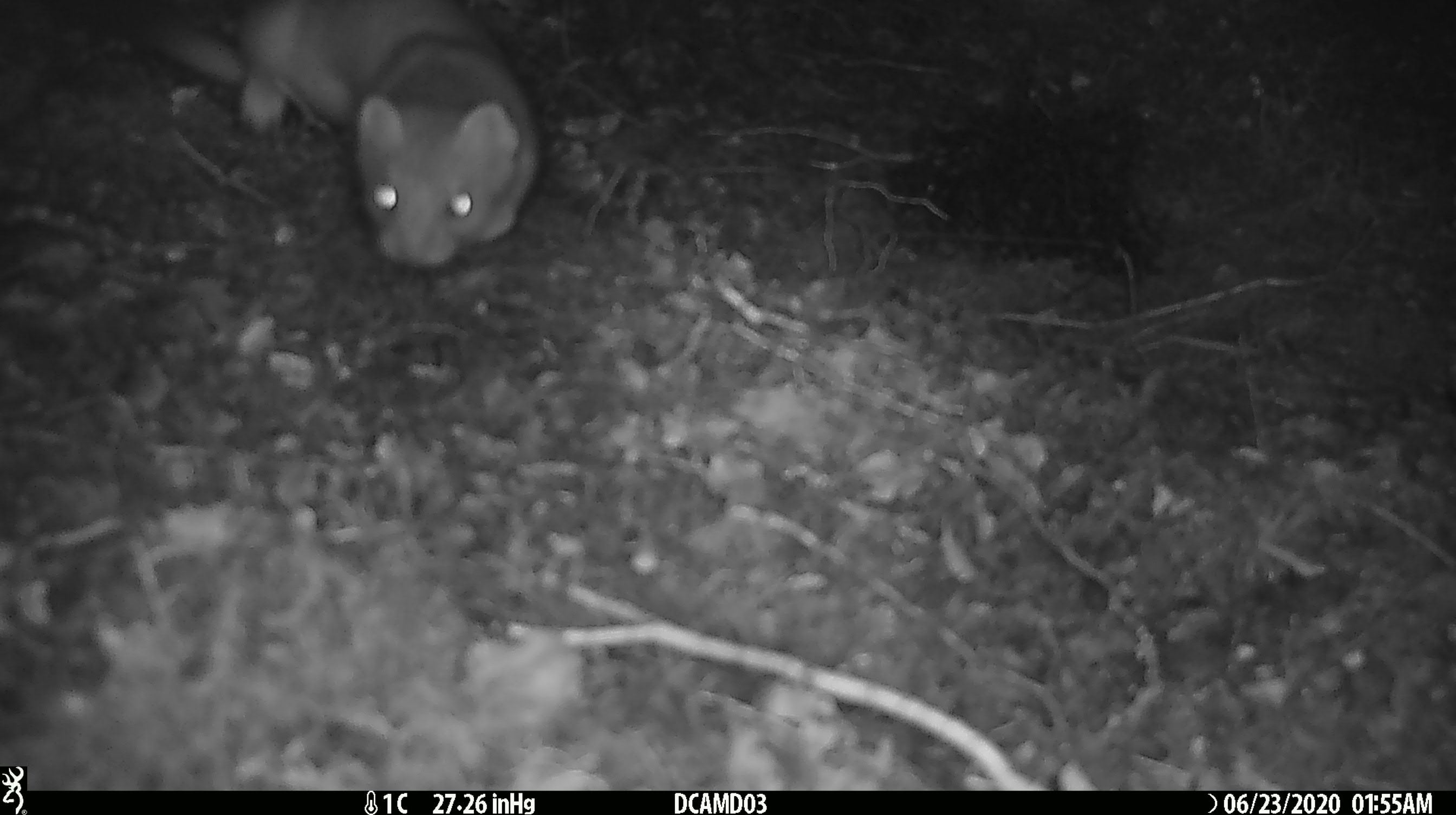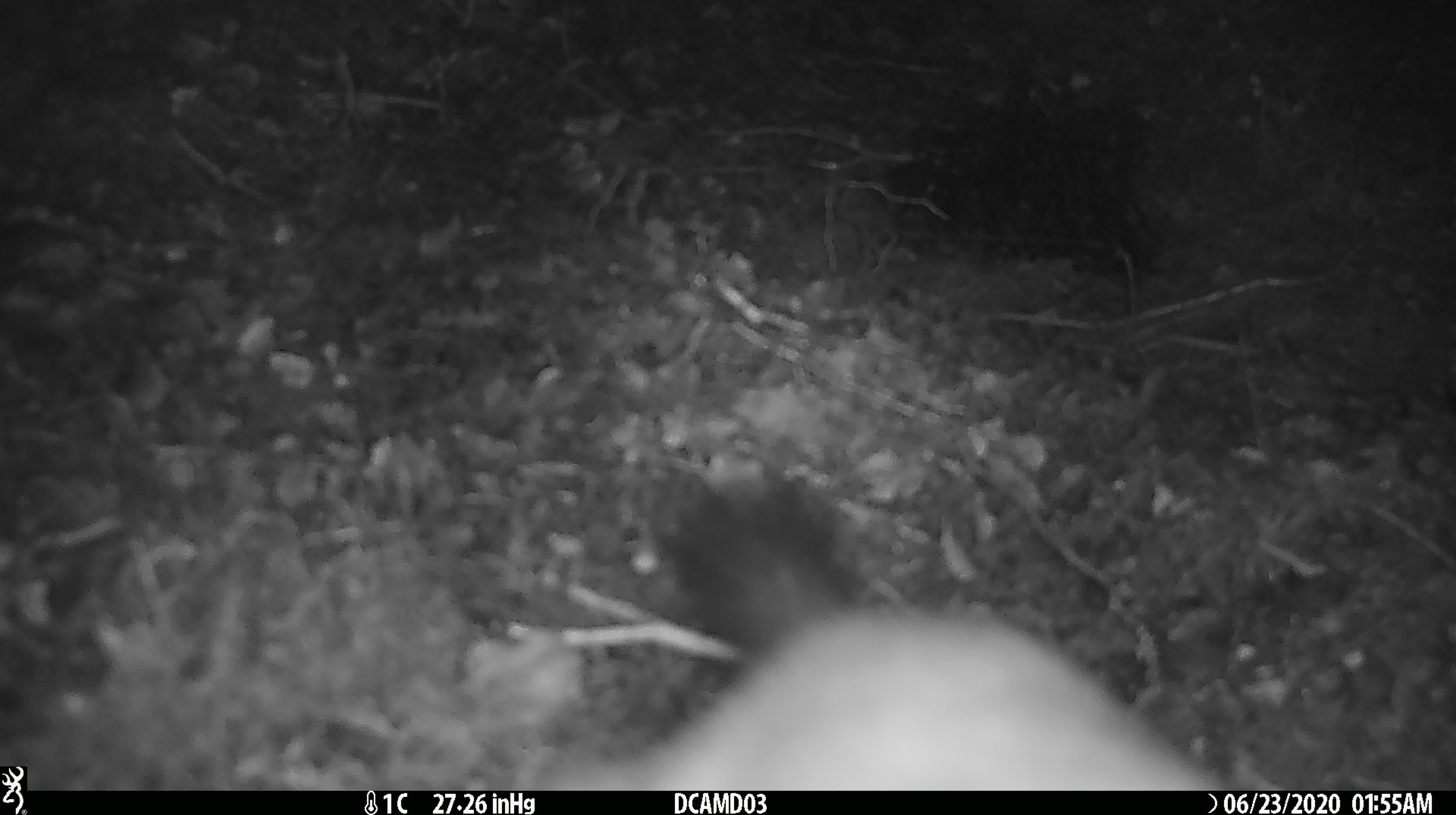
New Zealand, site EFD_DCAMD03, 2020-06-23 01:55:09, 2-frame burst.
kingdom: Animalia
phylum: Chordata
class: Mammalia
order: Carnivora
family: Mustelidae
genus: Mustela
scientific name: Mustela erminea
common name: stoat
Stoat (Mustela erminea).